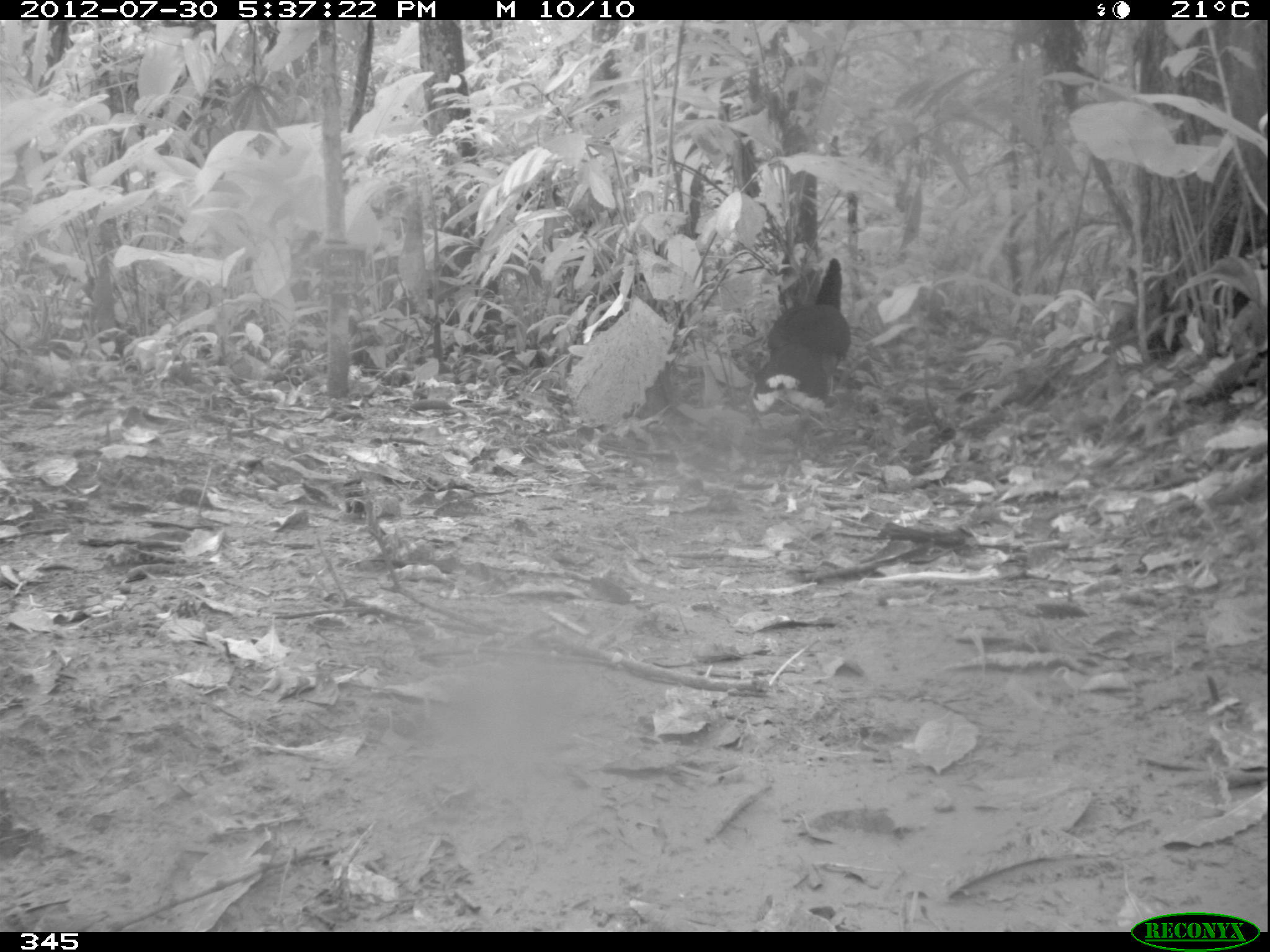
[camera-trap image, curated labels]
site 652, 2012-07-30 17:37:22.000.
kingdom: Animalia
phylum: Chordata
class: Aves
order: Galliformes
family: Cracidae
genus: Mitu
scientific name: Mitu tuberosum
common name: razor-billed curassow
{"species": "Mitu tuberosum (razor-billed curassow)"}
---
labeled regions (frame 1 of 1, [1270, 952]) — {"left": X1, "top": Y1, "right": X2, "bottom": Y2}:
mitu tuberosum: {"left": 750, "top": 256, "right": 854, "bottom": 461}